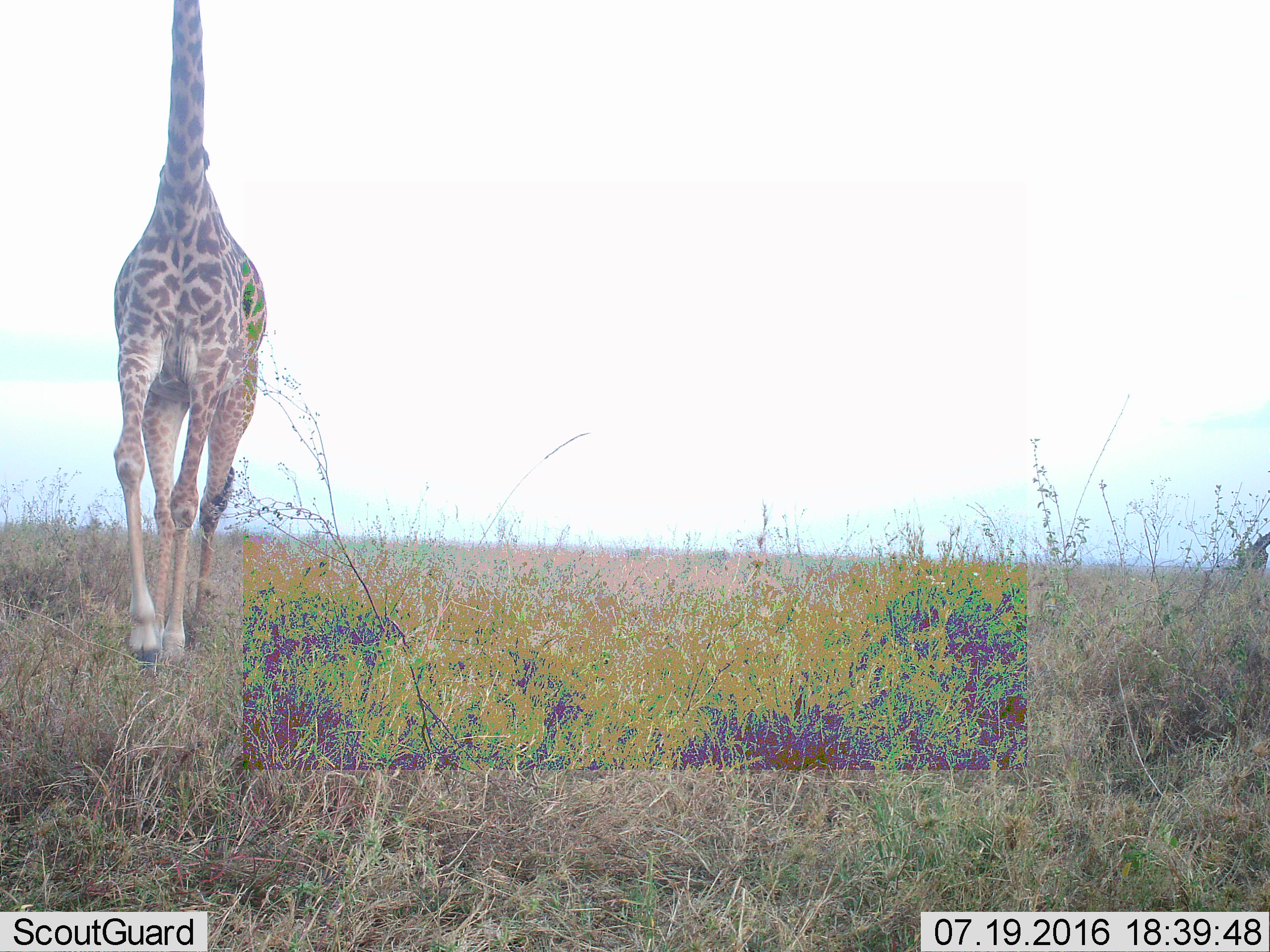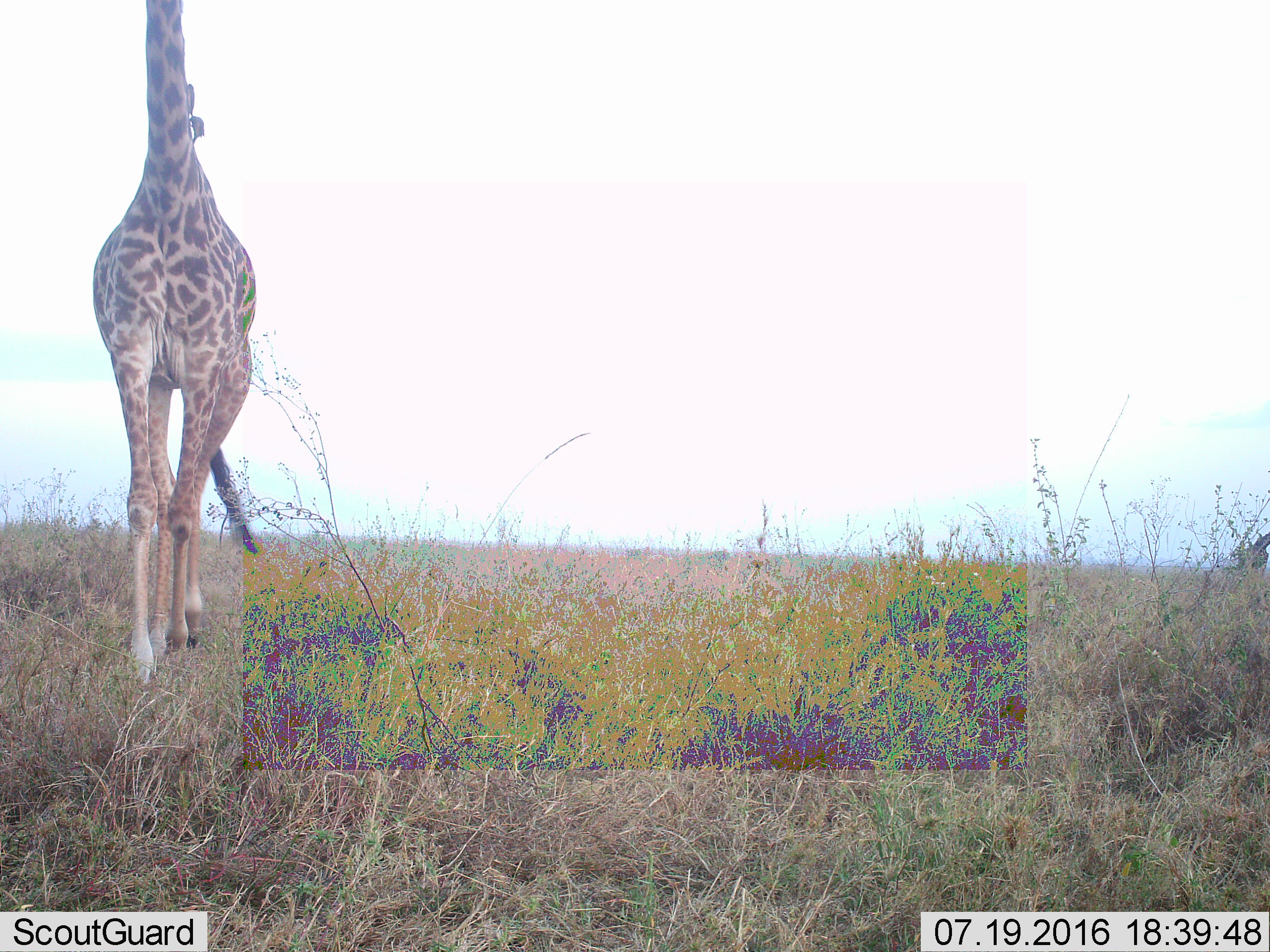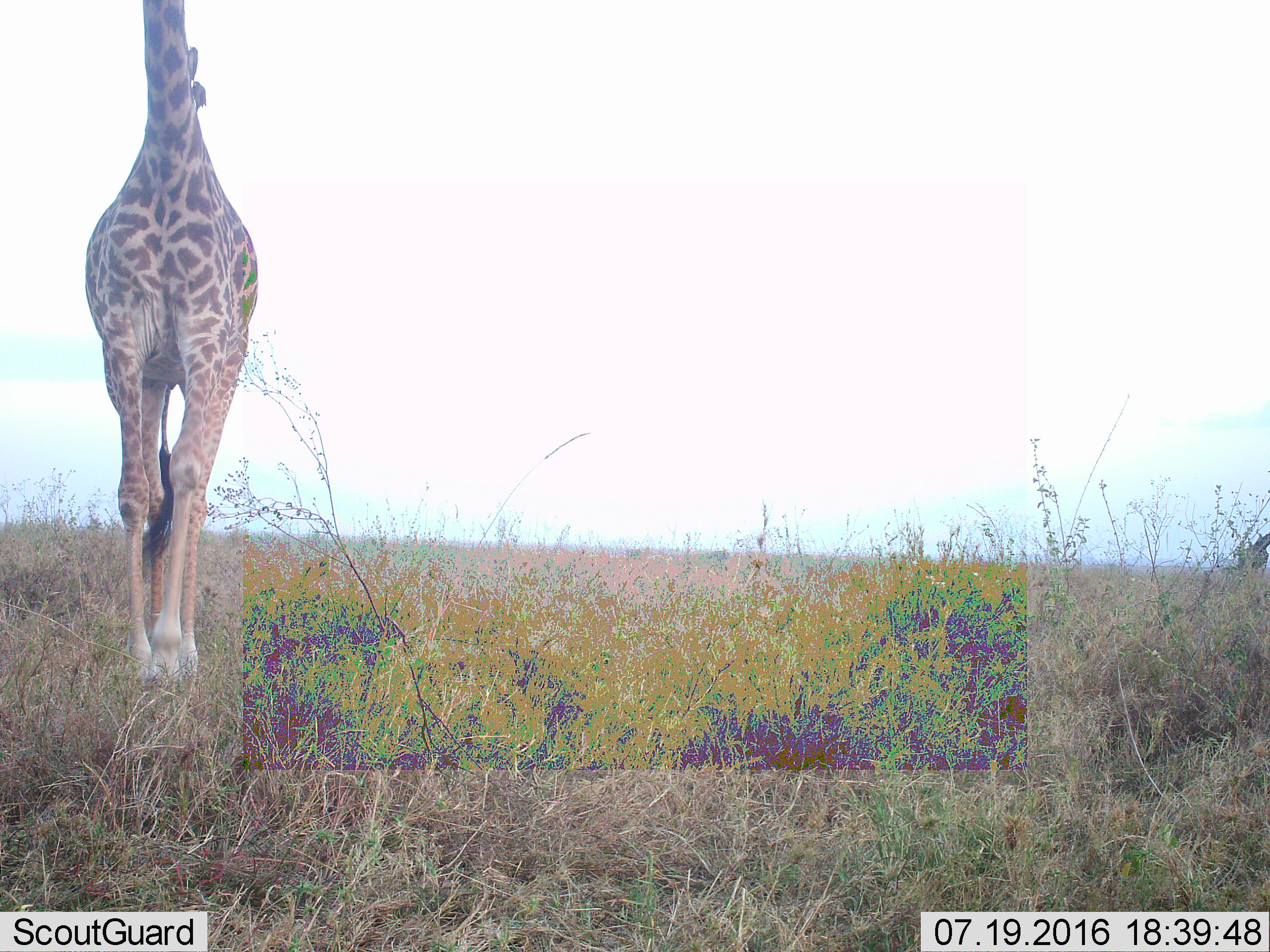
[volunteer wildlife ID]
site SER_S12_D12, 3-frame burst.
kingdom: Animalia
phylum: Chordata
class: Mammalia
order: Artiodactyla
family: Giraffidae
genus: Giraffa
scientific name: Giraffa camelopardalis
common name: giraffe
Giraffe (Giraffa camelopardalis), count 1. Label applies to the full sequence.